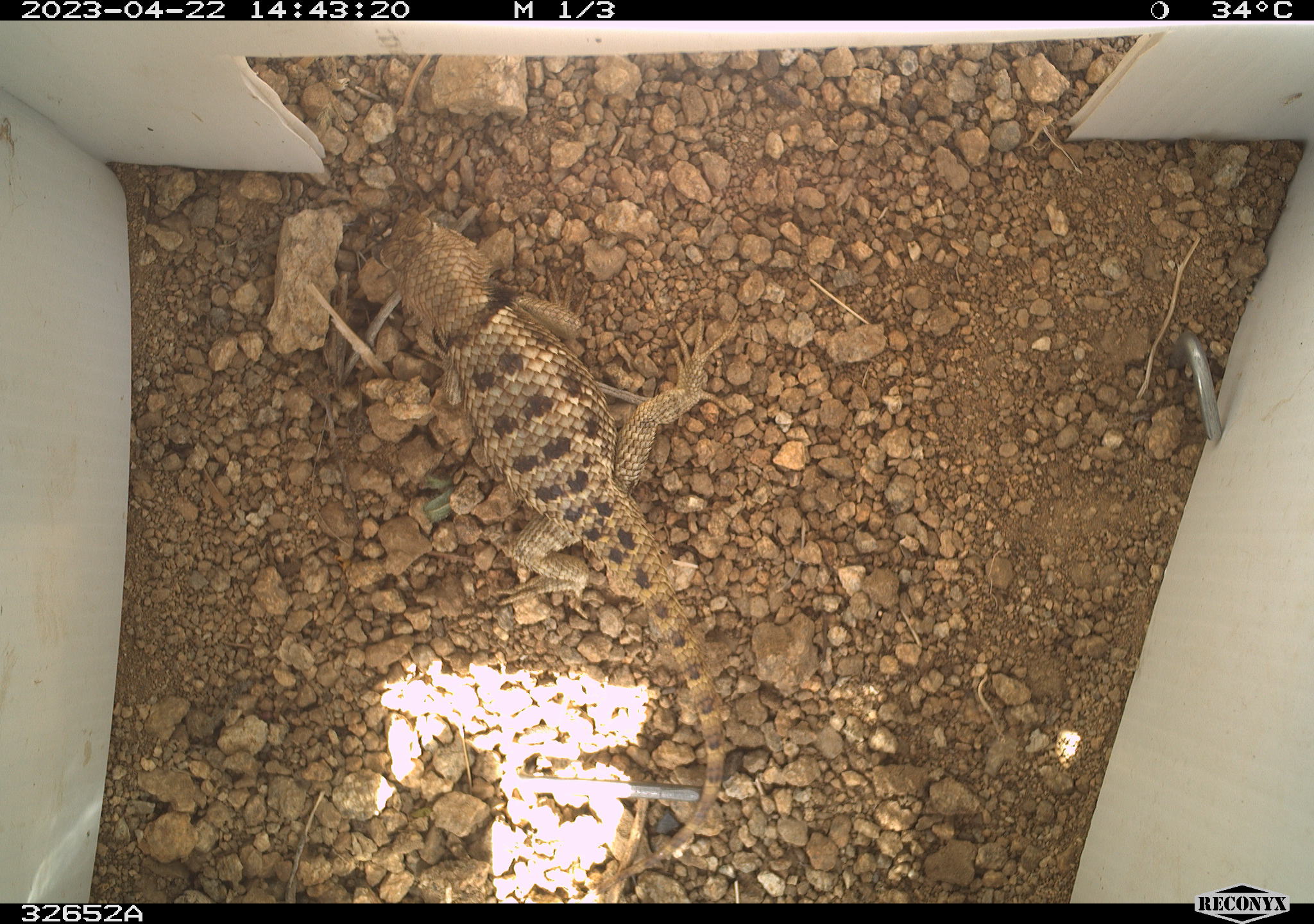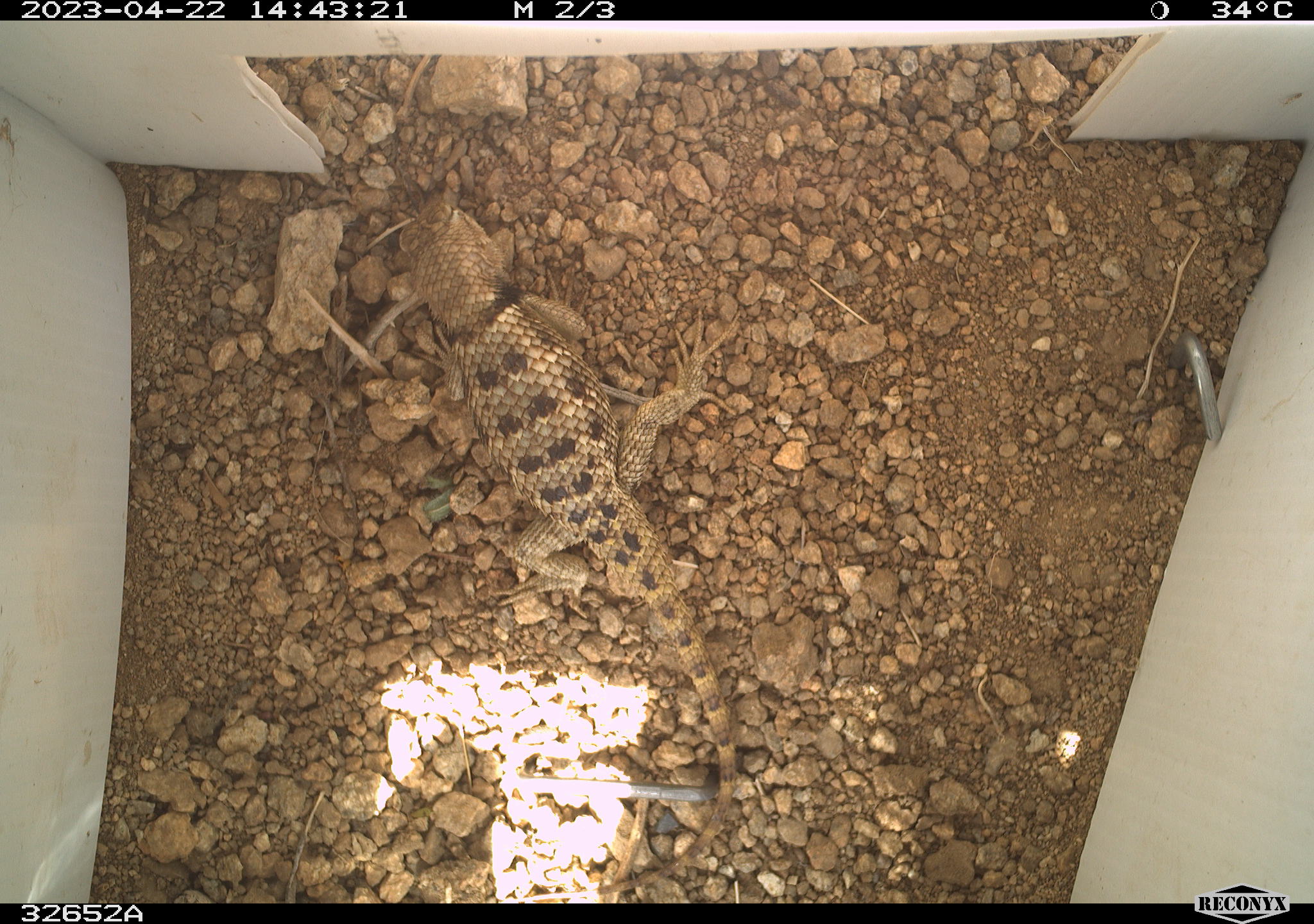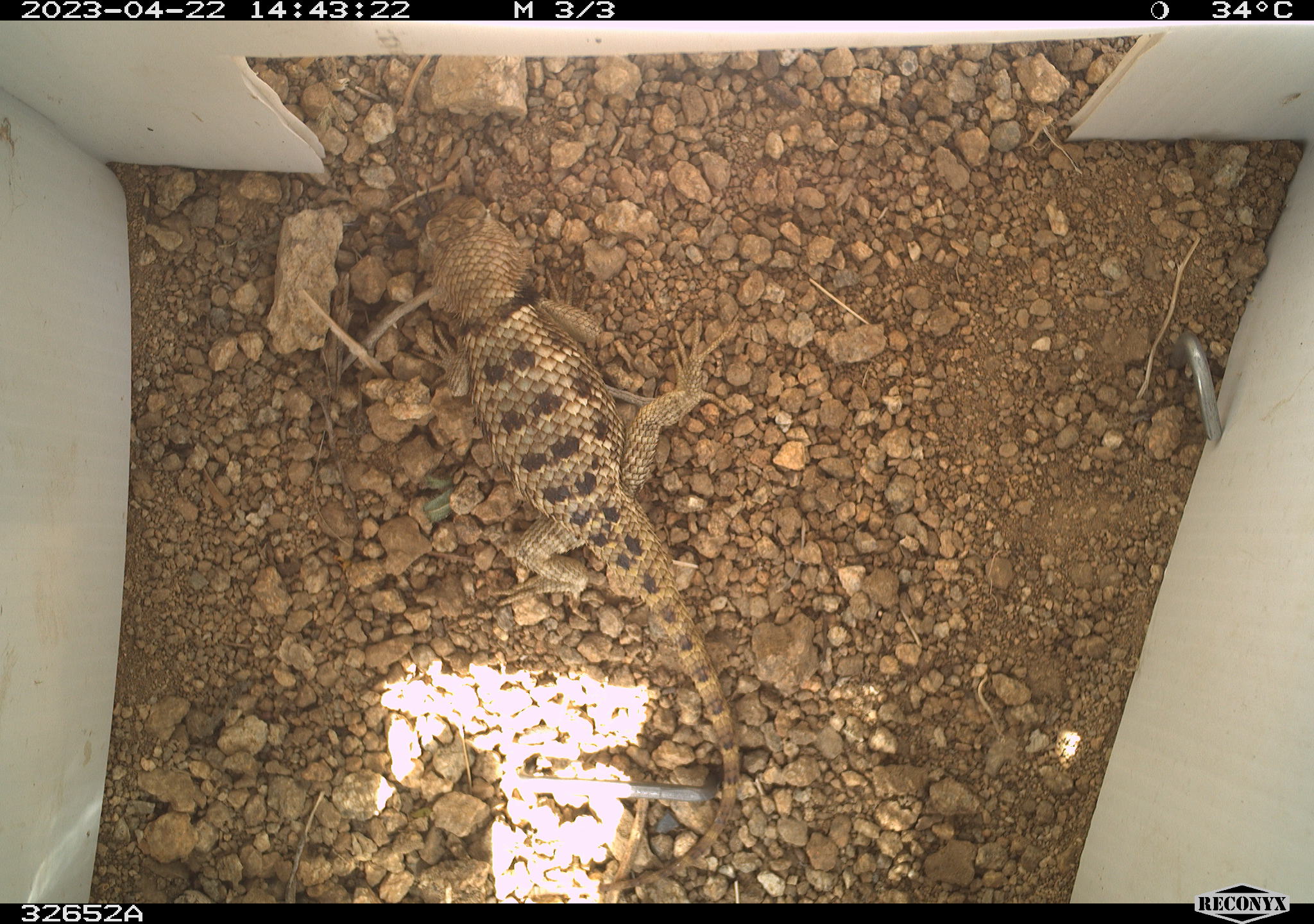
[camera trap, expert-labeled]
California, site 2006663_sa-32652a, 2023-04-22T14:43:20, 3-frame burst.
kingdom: Animalia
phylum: Chordata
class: Reptilia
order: Squamata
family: Phrynosomatidae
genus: Sceloporus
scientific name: Sceloporus uniformis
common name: yellow-backed spiny lizard